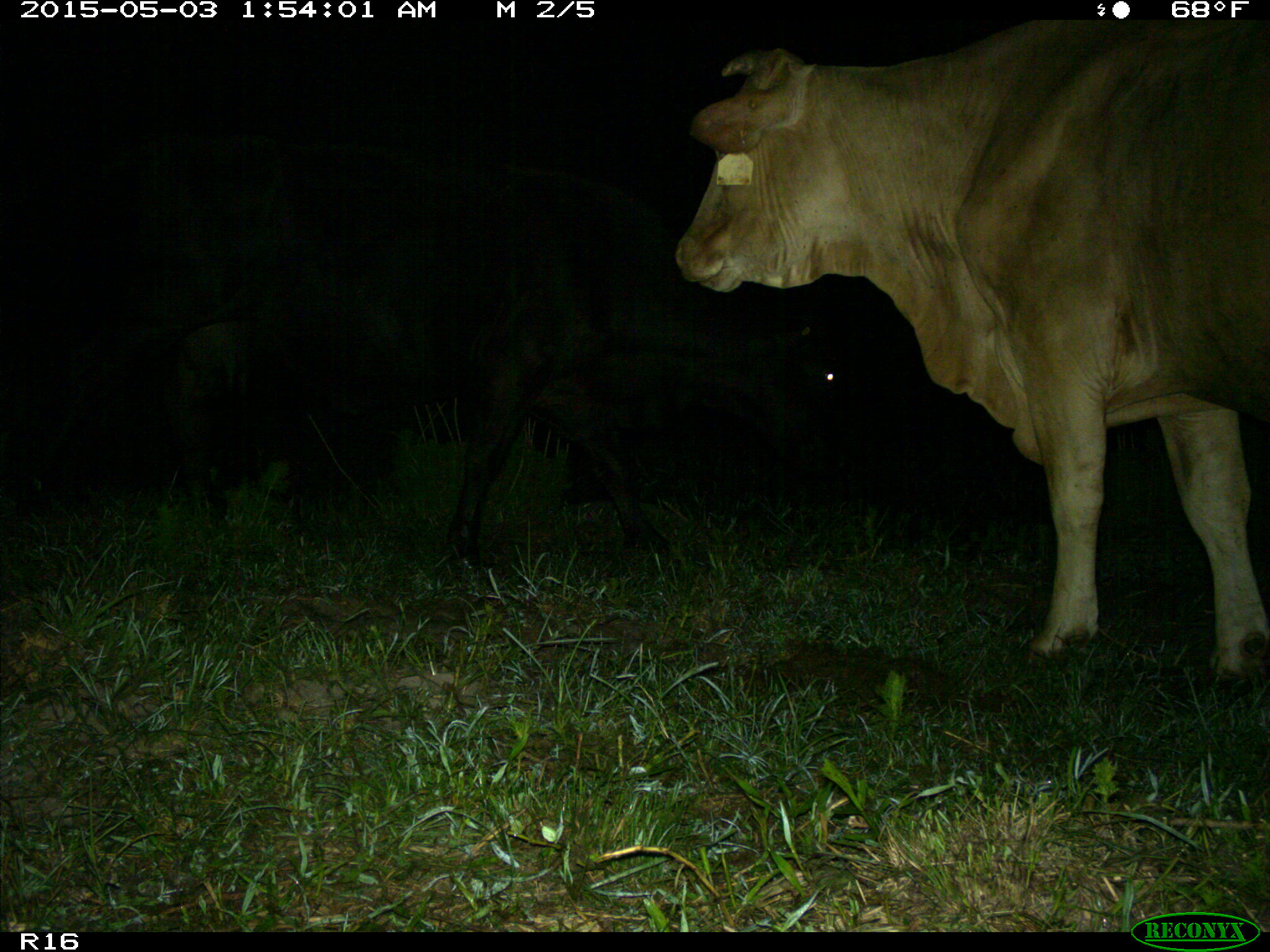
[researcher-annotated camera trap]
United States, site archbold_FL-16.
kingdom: Animalia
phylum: Chordata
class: Mammalia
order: Artiodactyla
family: Bovidae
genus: Bos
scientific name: Bos taurus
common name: domestic cow